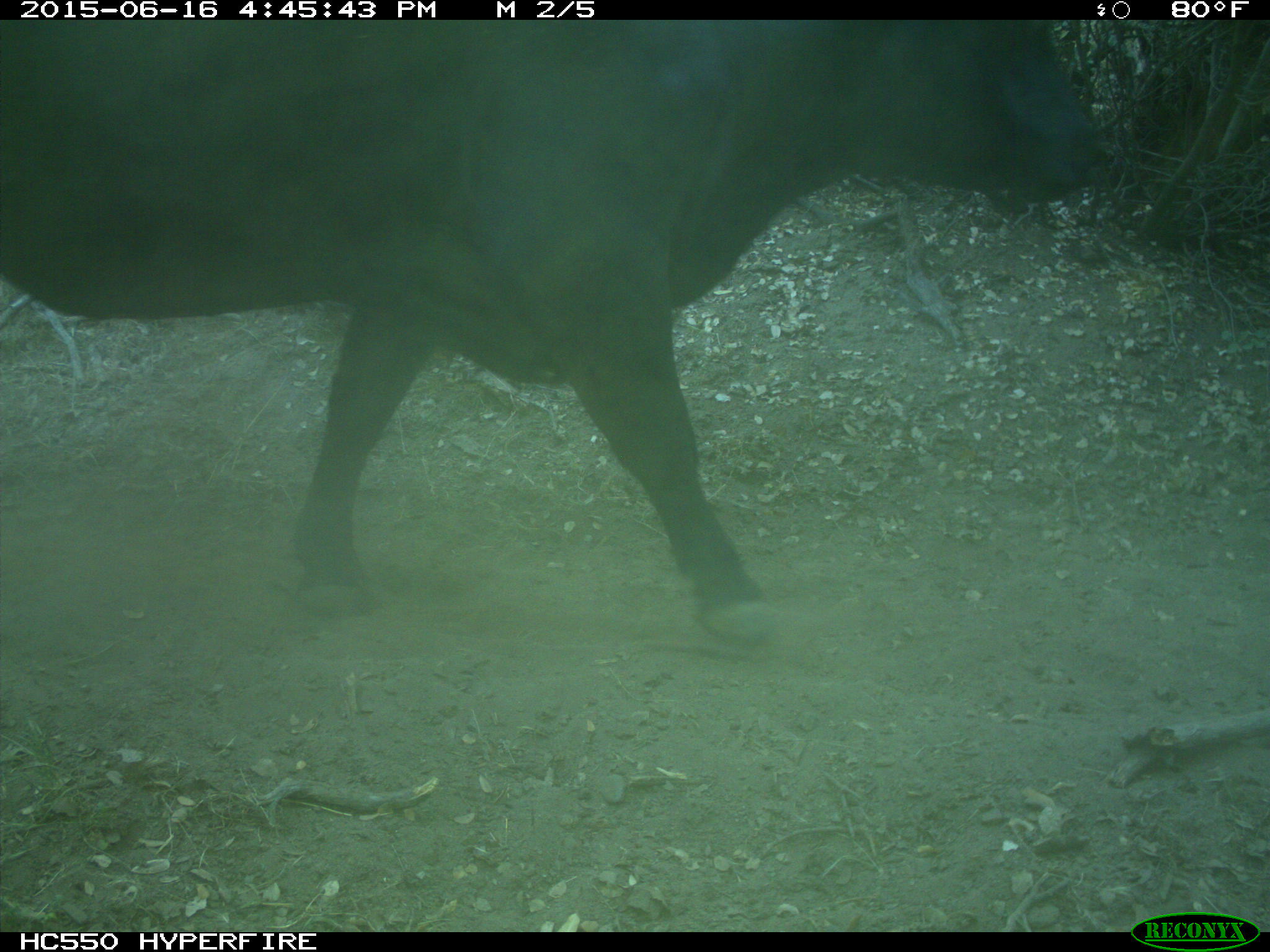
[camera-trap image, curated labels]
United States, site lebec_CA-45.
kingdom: Animalia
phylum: Chordata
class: Mammalia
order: Artiodactyla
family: Bovidae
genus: Bos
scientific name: Bos taurus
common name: domestic cow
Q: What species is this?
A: Bos taurus (domestic cow).